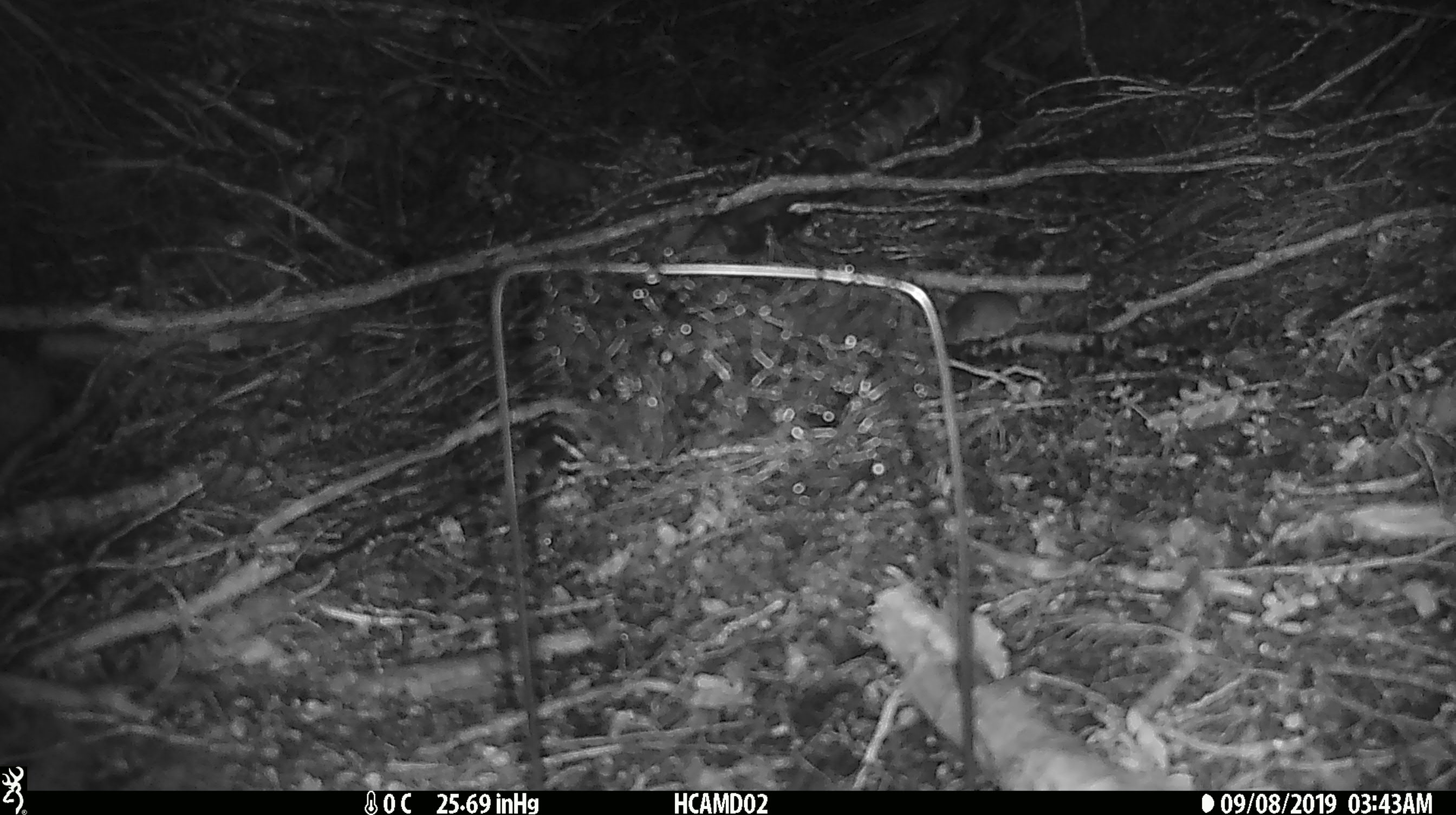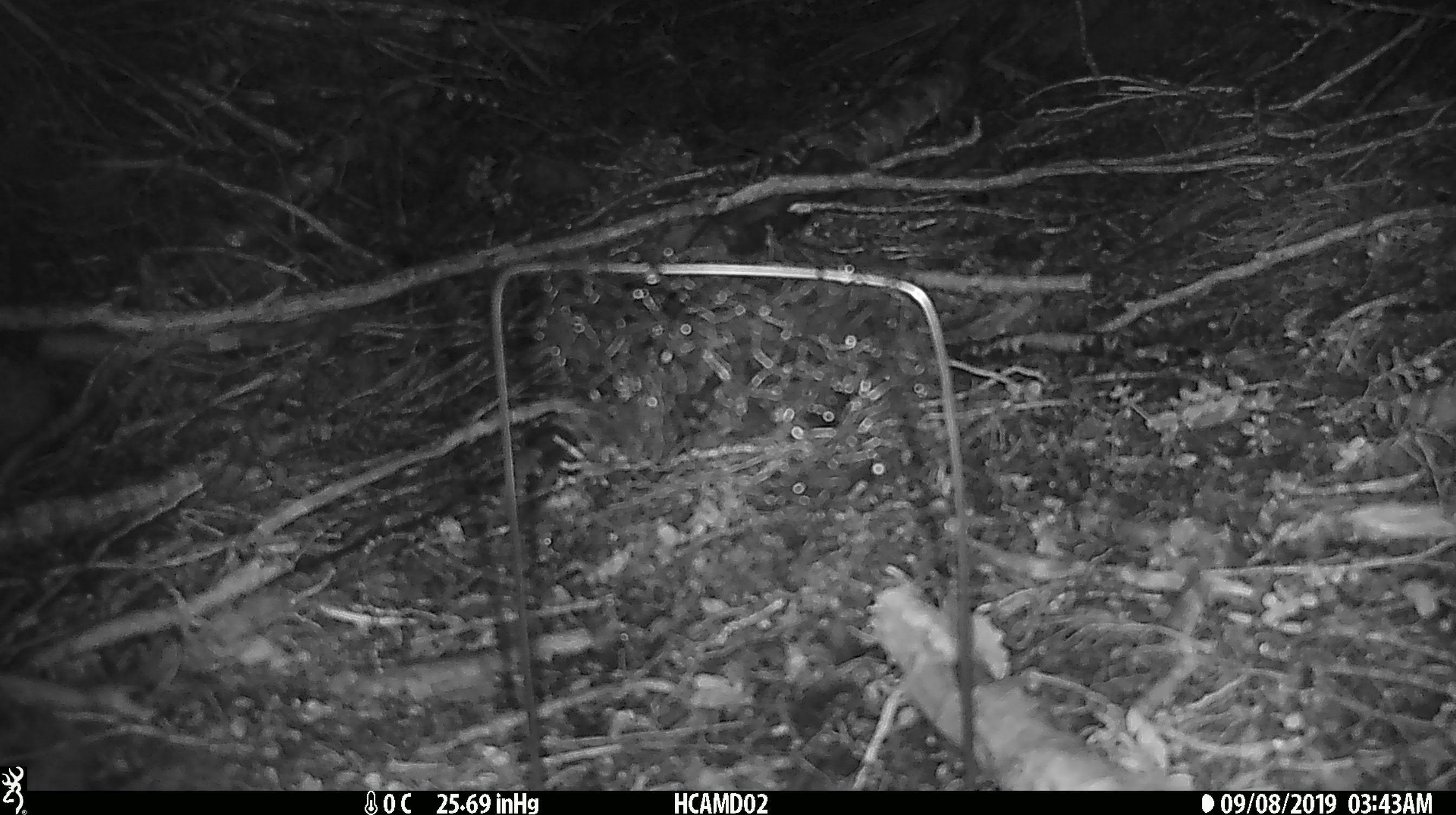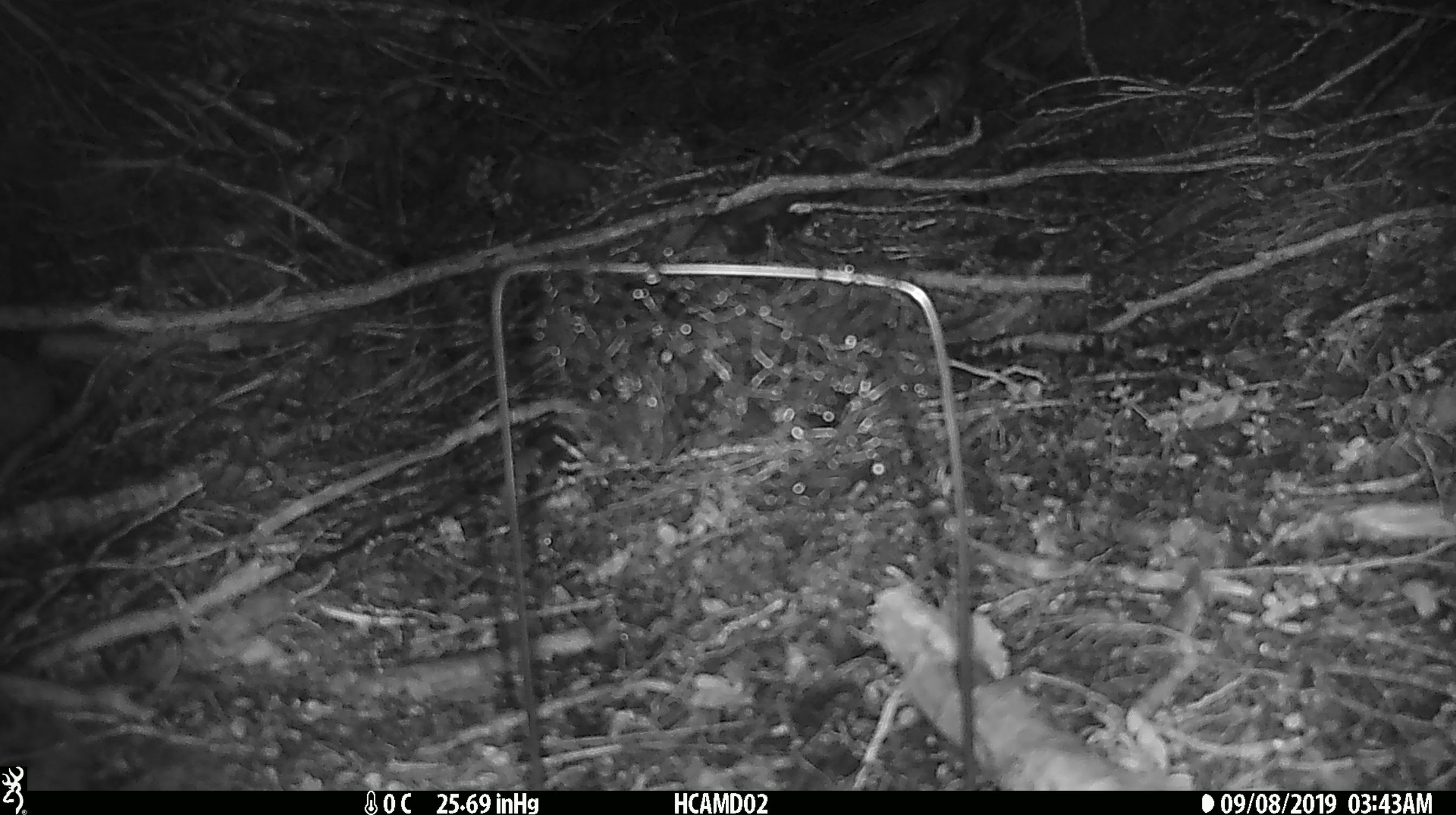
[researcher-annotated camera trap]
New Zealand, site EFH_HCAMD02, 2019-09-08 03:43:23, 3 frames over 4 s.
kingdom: Animalia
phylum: Chordata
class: Mammalia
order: Rodentia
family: Muridae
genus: Mus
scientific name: Mus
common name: mouse